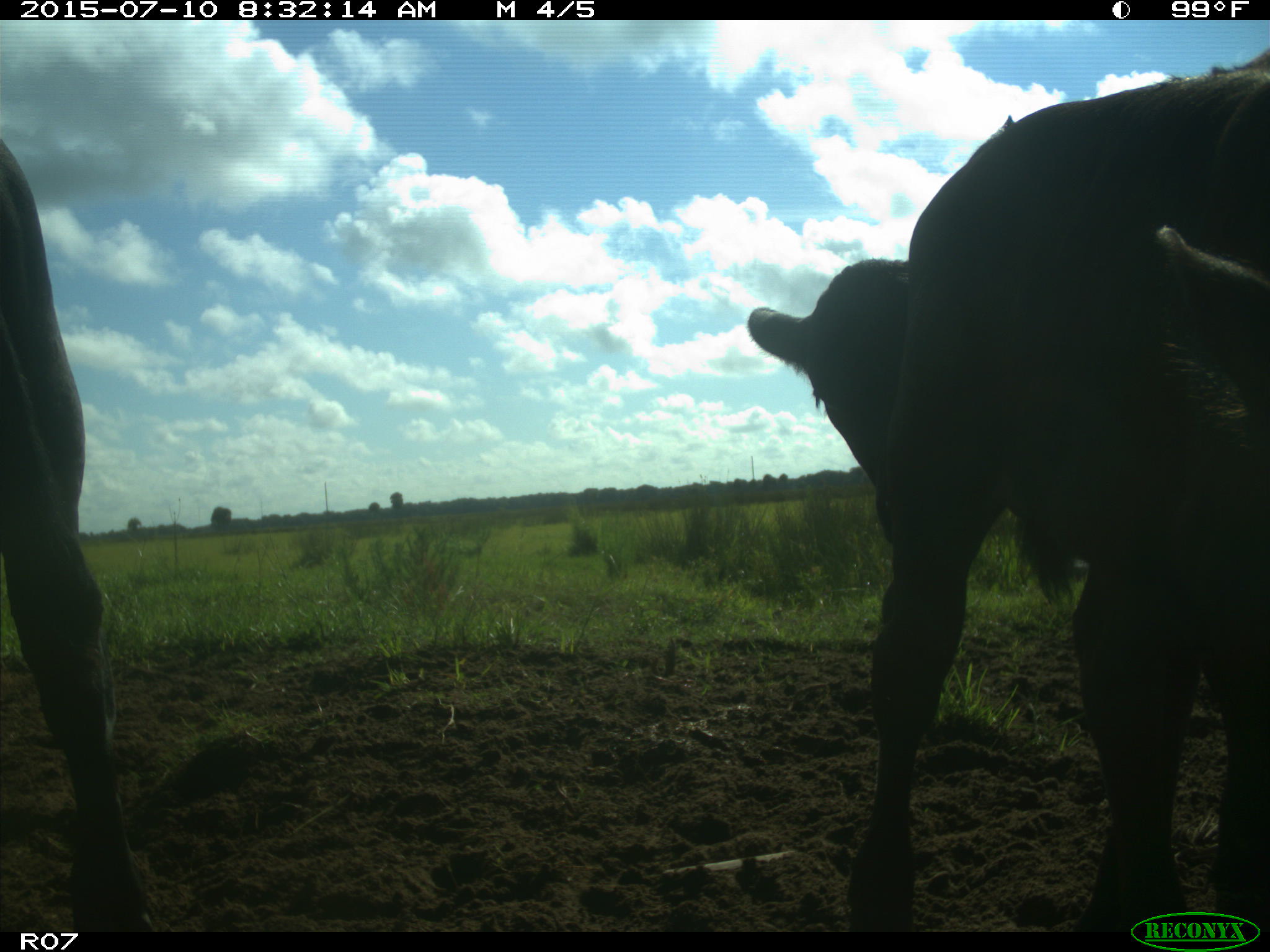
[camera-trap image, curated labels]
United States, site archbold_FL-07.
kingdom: Animalia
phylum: Chordata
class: Mammalia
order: Artiodactyla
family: Bovidae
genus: Bos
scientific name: Bos taurus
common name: domestic cow